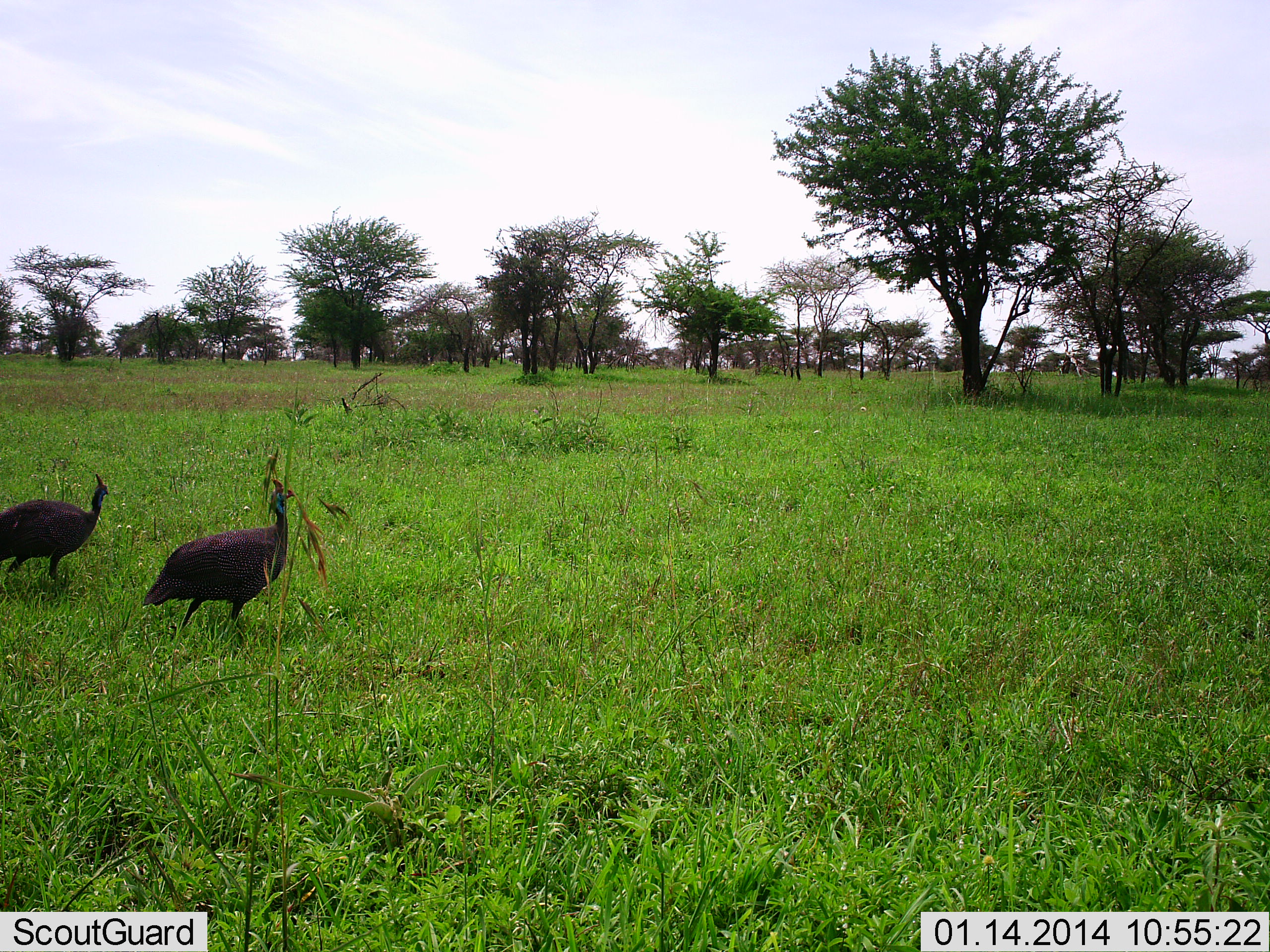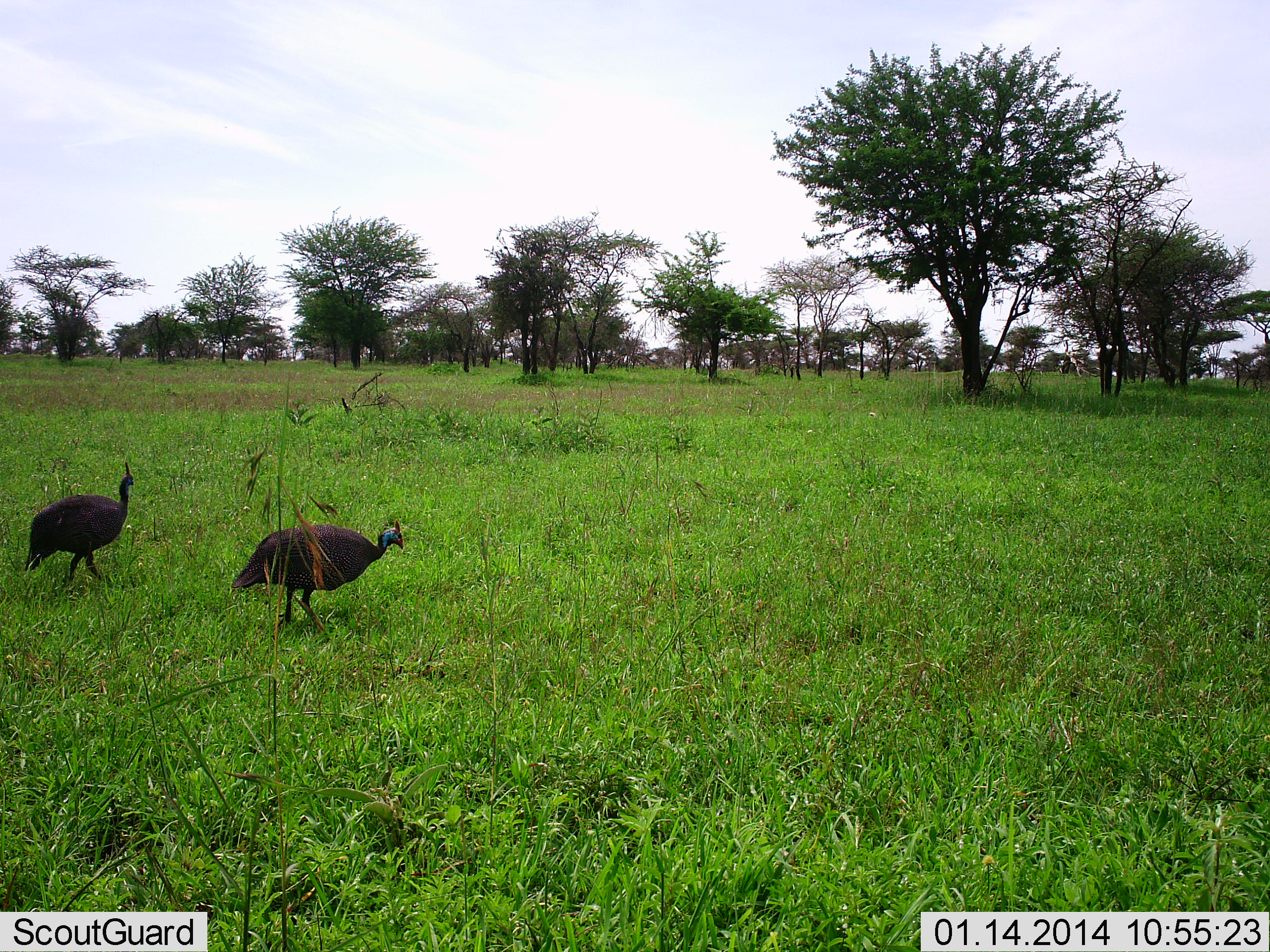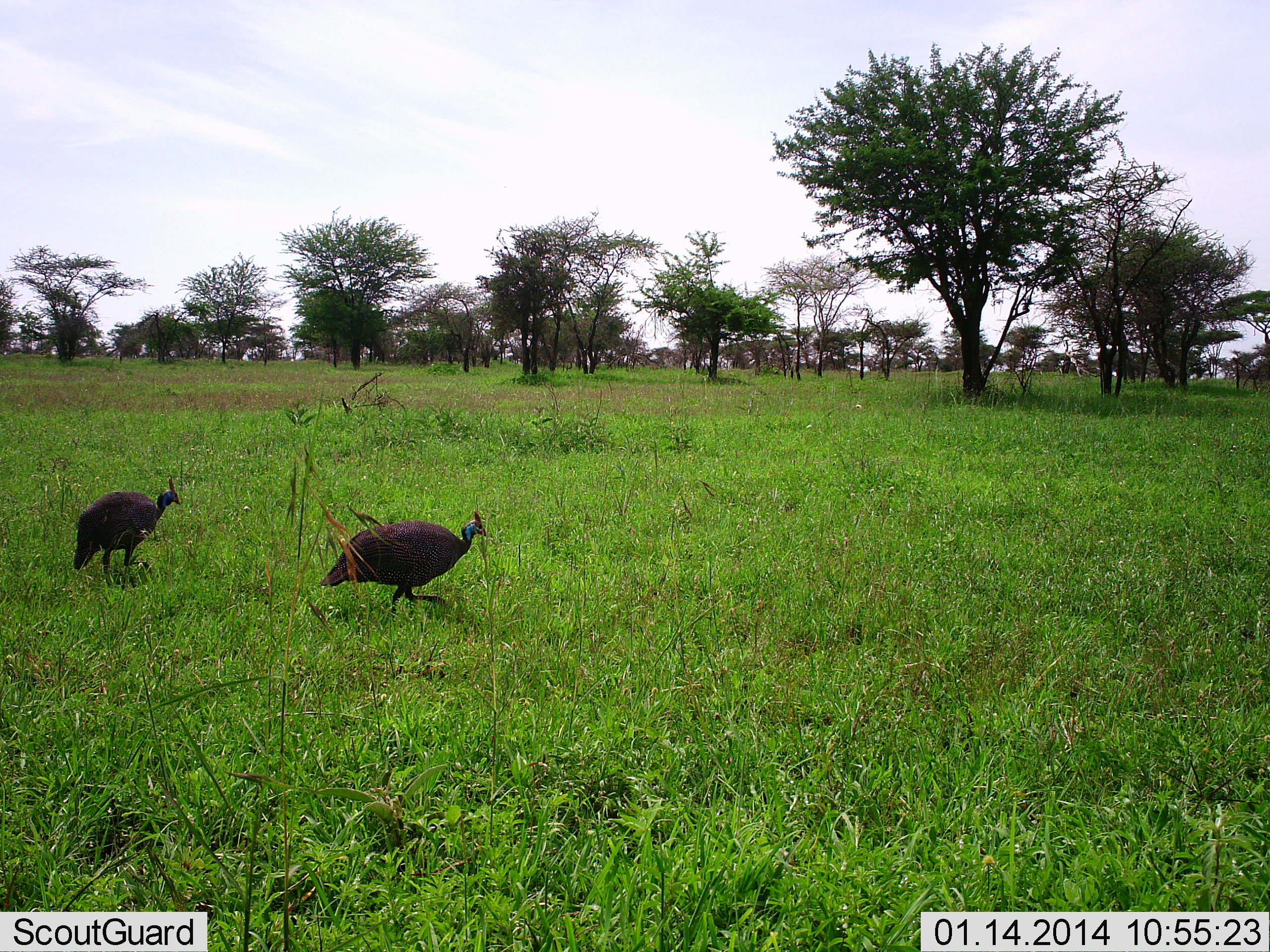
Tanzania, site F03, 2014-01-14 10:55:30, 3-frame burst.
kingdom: Animalia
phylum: Chordata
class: Aves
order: Galliformes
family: Numididae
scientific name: Numididae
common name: guinea fowl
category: guineafowl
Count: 2.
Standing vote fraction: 0%.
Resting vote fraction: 0%.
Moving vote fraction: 100%.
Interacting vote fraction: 0%.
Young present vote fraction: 0%.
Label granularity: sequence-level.